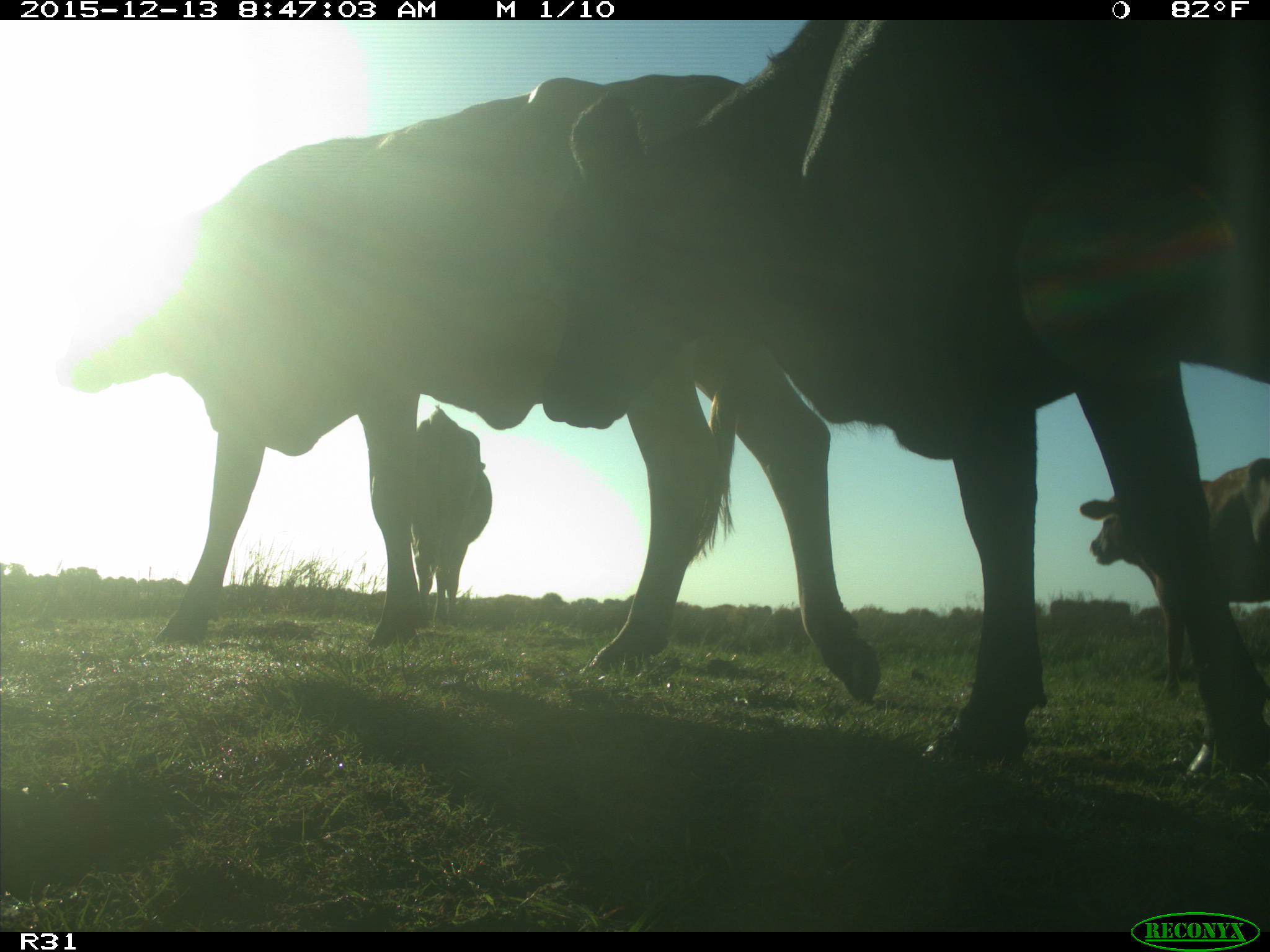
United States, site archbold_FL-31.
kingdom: Animalia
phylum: Chordata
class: Mammalia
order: Artiodactyla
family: Bovidae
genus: Bos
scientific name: Bos taurus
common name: domestic cow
Bos taurus (domestic cow).